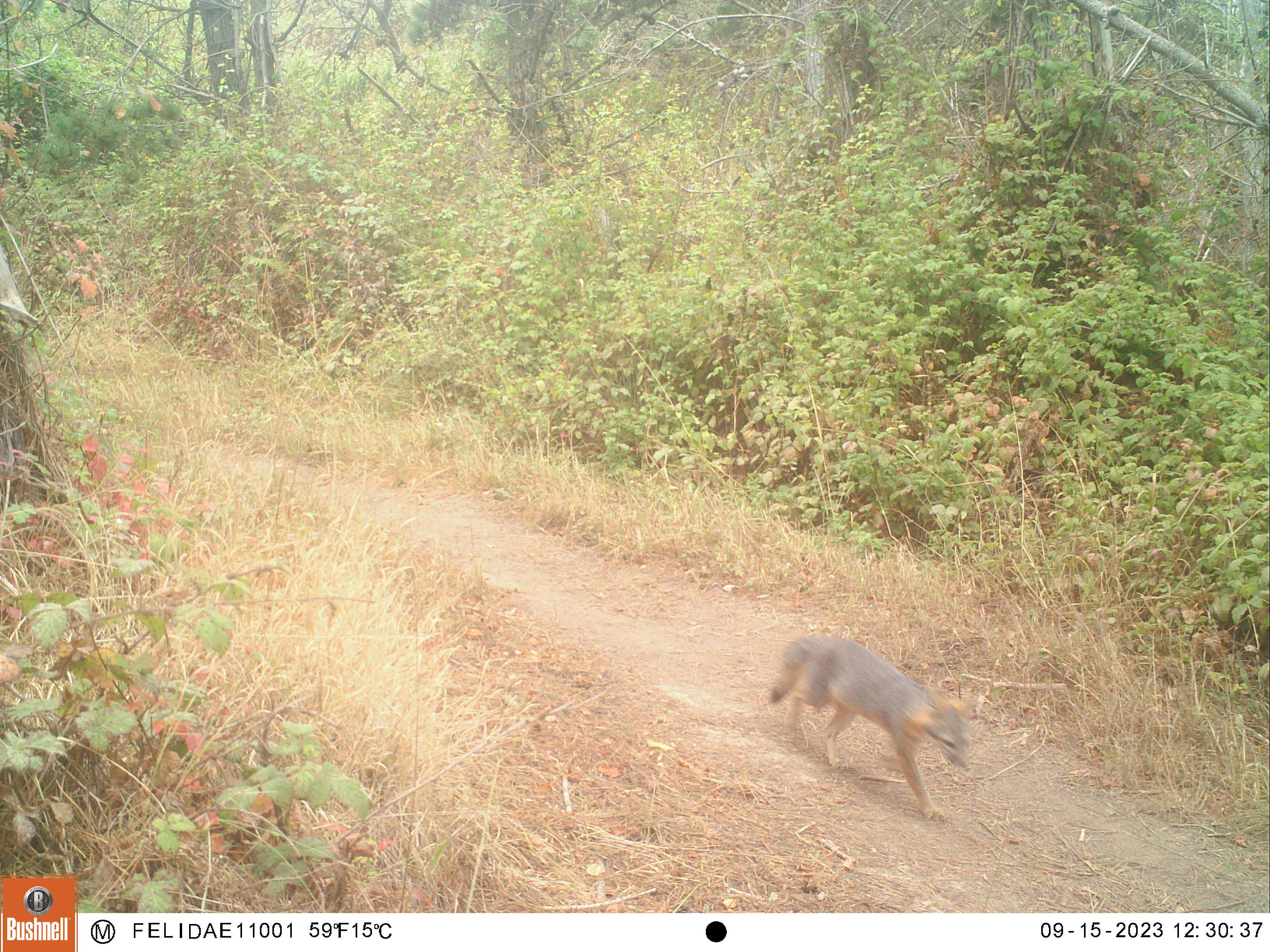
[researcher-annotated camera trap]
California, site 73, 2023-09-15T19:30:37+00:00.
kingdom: Animalia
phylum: Chordata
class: Mammalia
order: Carnivora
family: Canidae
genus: Canis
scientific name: Canis latrans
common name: coyote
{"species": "coyote (Canis latrans)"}